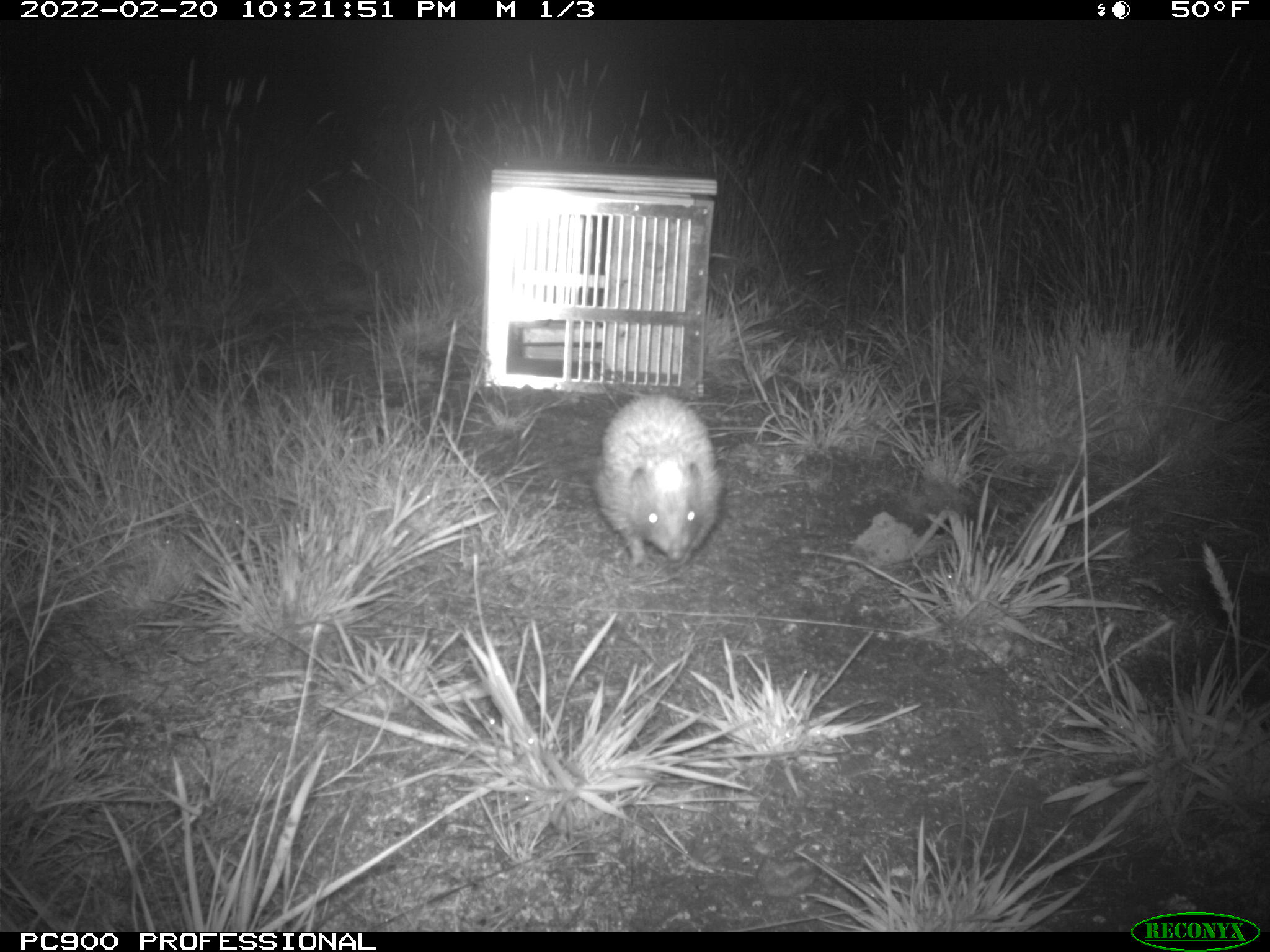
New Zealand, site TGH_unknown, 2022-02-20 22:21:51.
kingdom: Animalia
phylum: Chordata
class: Mammalia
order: Eulipotyphla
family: Erinaceidae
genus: Erinaceus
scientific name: Erinaceus europaeus europaeus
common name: european hedgehog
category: hedgehog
Hedgehog (european hedgehog) (Erinaceus europaeus europaeus).